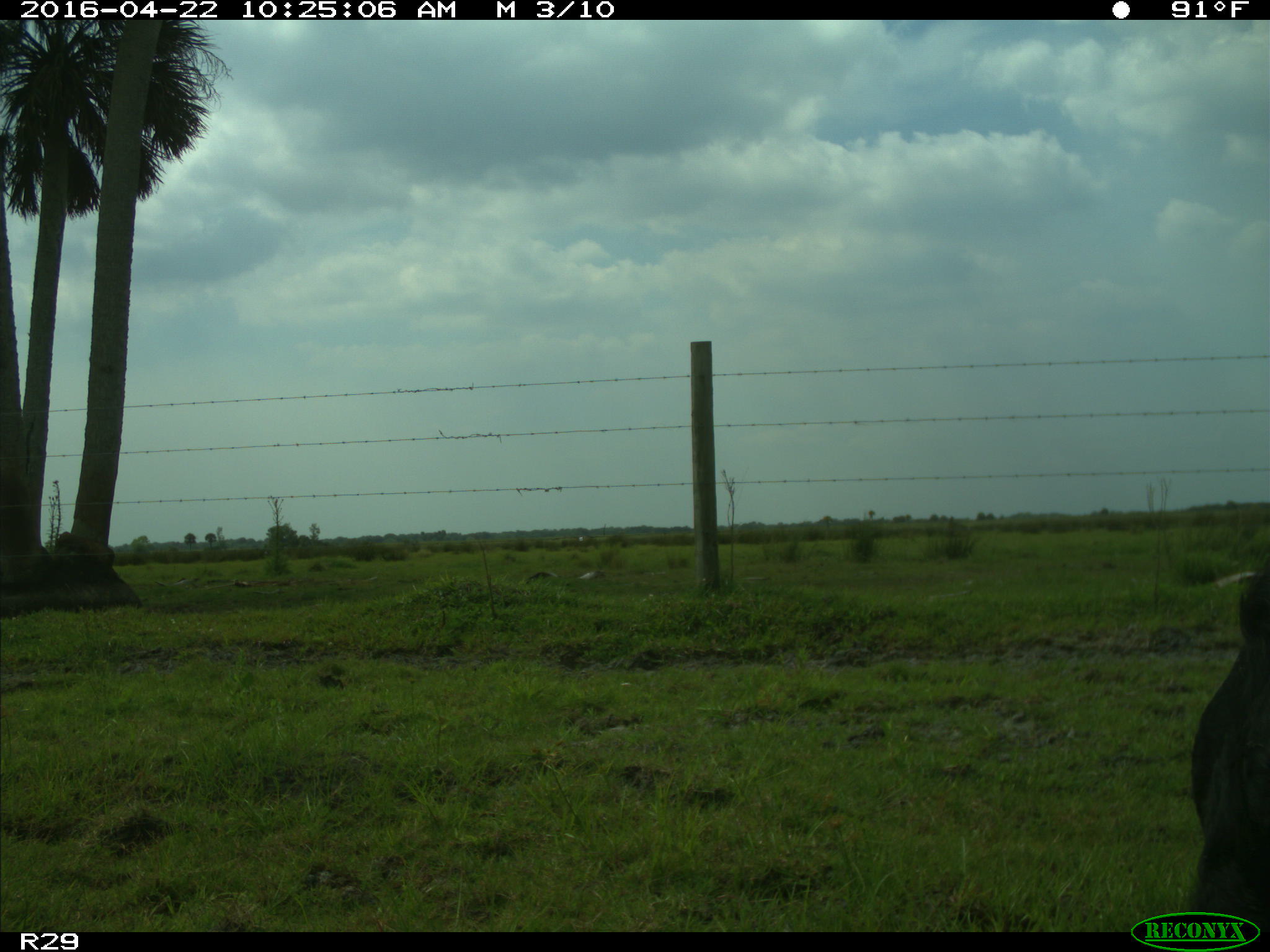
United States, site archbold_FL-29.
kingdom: Animalia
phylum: Chordata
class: Mammalia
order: Artiodactyla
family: Bovidae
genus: Bos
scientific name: Bos taurus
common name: domestic cow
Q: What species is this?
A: Bos taurus (domestic cow).